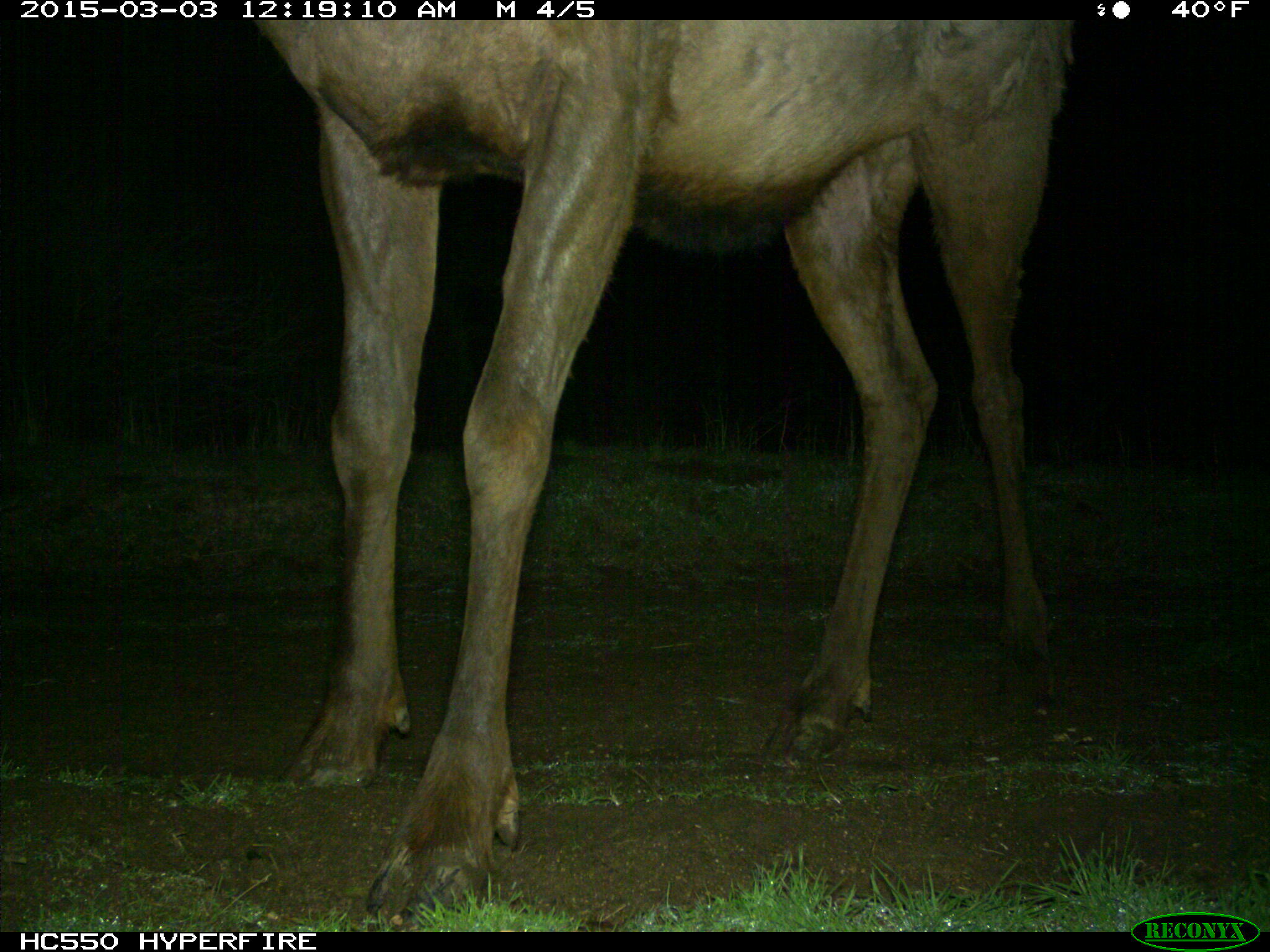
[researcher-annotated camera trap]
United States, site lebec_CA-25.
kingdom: Animalia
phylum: Chordata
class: Mammalia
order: Artiodactyla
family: Cervidae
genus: Cervus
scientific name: Cervus canadensis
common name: elk